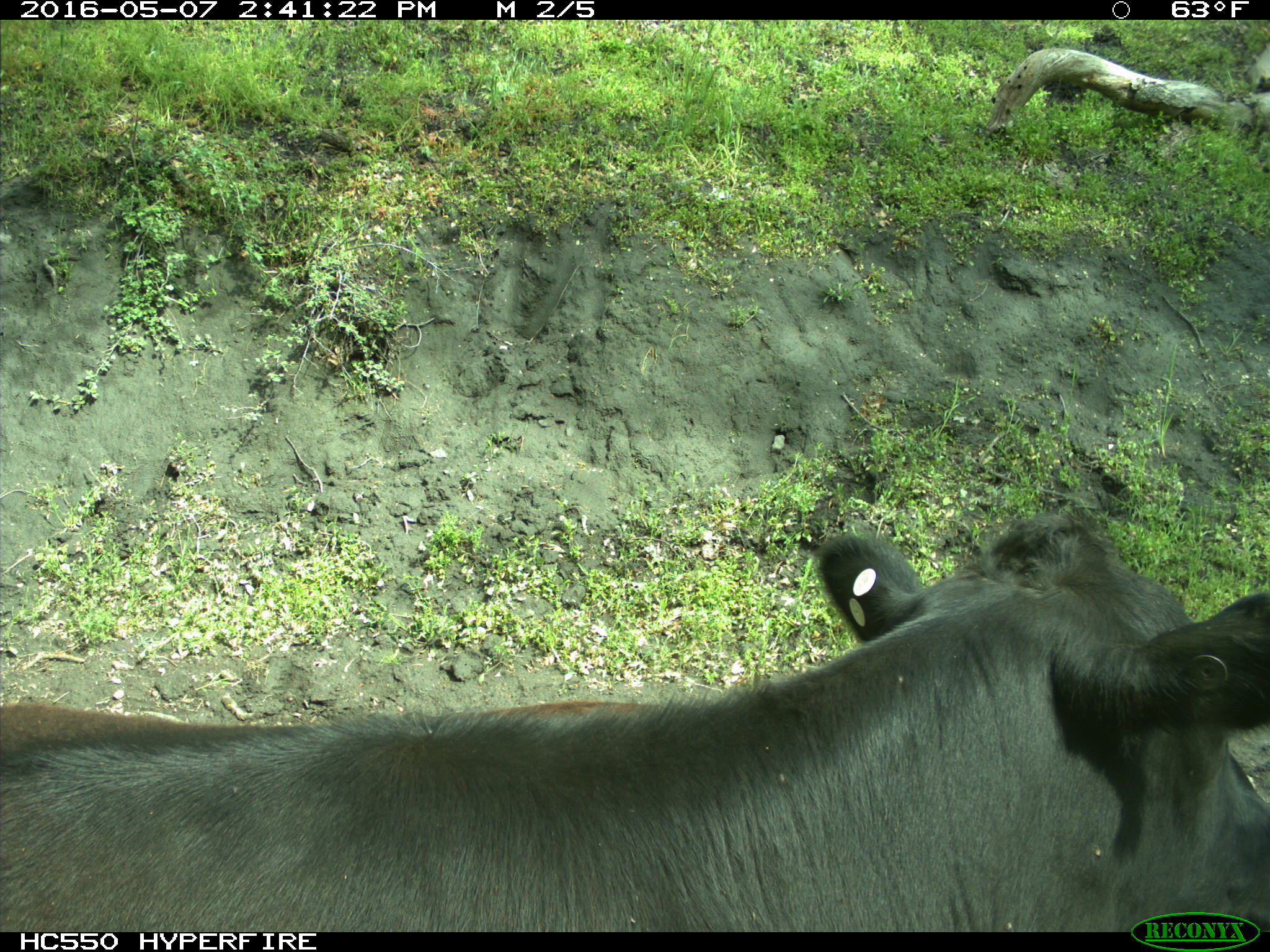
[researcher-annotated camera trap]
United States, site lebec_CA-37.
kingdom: Animalia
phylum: Chordata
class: Mammalia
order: Artiodactyla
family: Bovidae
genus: Bos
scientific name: Bos taurus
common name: domestic cow